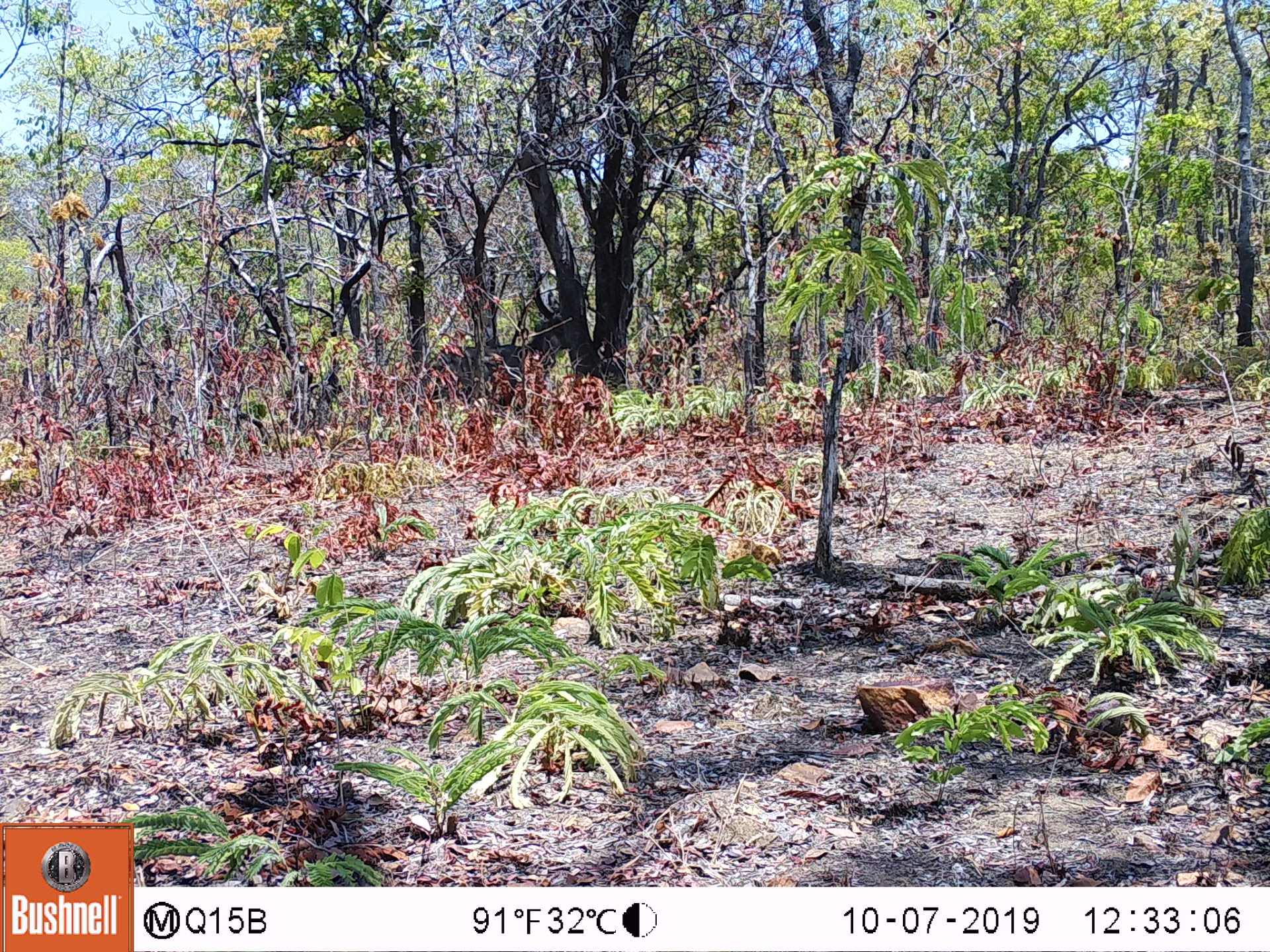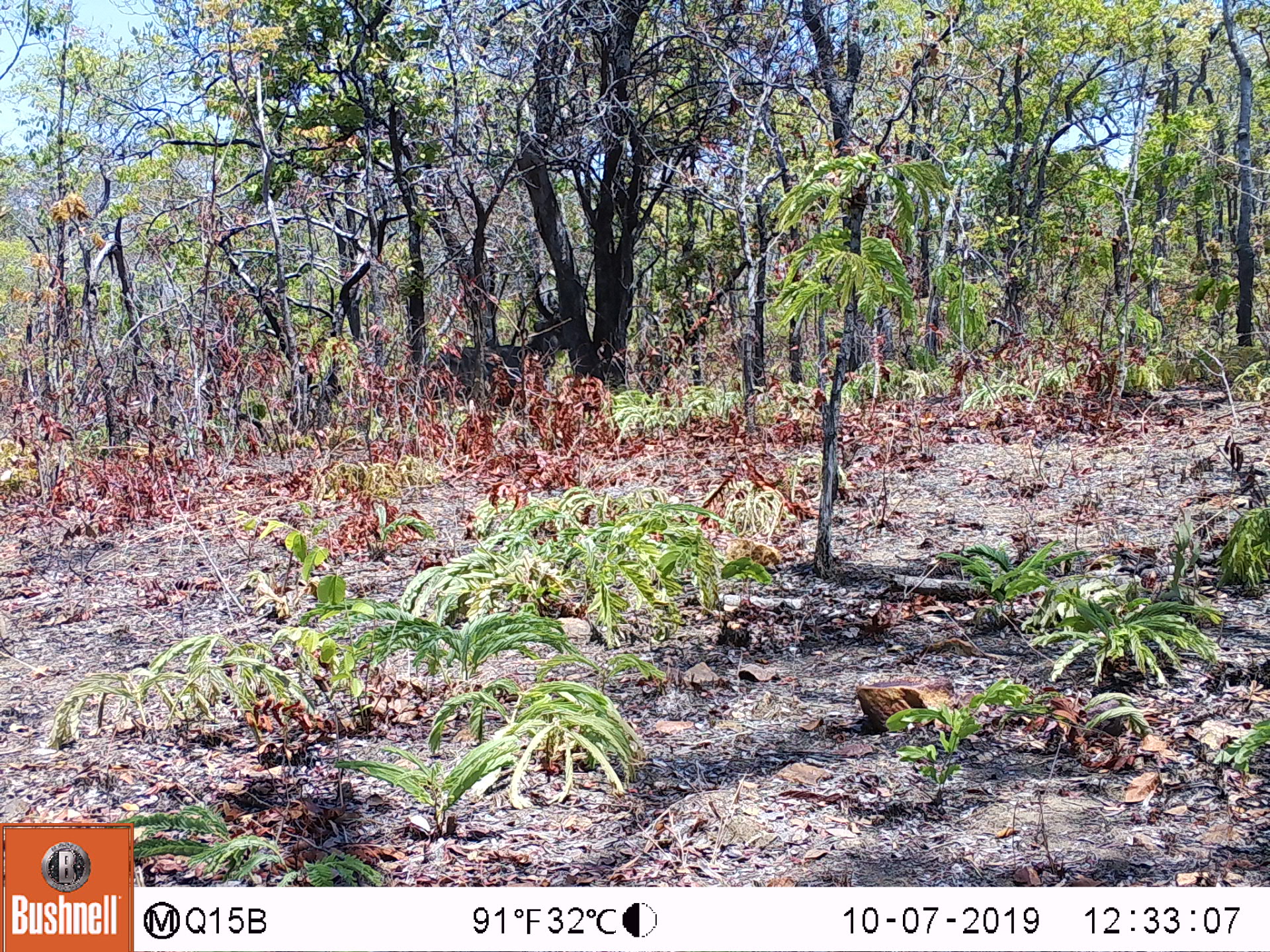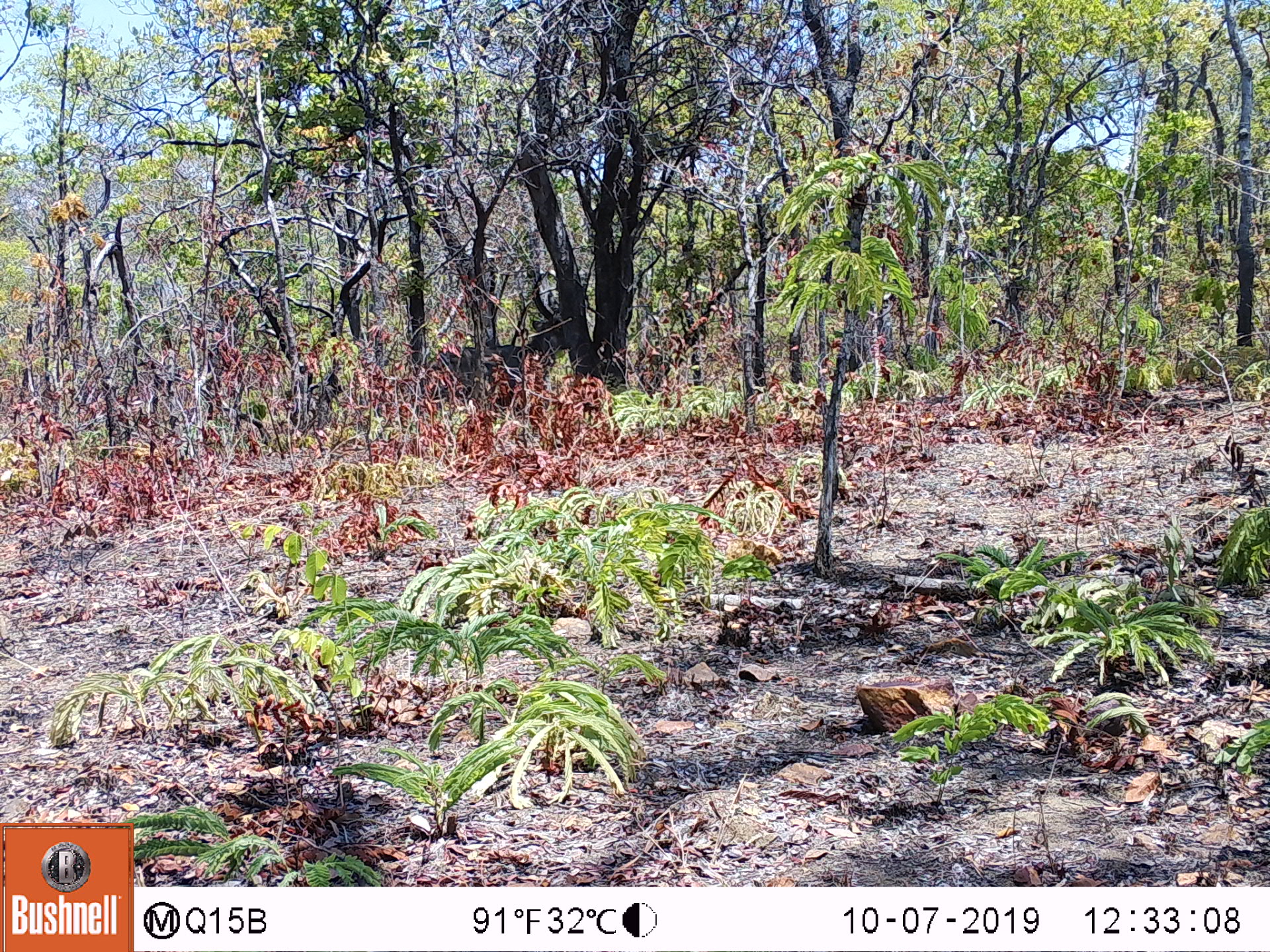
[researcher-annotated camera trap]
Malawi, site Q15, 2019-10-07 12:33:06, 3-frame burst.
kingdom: Animalia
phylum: Chordata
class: Mammalia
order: Artiodactyla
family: Bovidae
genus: Kobus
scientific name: Kobus ellipsiprymnus ellipsiprymnus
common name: common waterbuck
Common waterbuck (Kobus ellipsiprymnus ellipsiprymnus), count 1.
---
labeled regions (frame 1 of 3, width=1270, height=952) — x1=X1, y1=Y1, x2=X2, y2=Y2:
common waterbuck: x1=450, y1=273, x2=566, y2=372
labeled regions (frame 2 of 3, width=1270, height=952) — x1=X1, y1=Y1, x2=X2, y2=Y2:
common waterbuck: x1=452, y1=276, x2=565, y2=372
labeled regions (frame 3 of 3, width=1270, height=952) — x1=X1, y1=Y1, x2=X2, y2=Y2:
common waterbuck: x1=459, y1=271, x2=565, y2=360